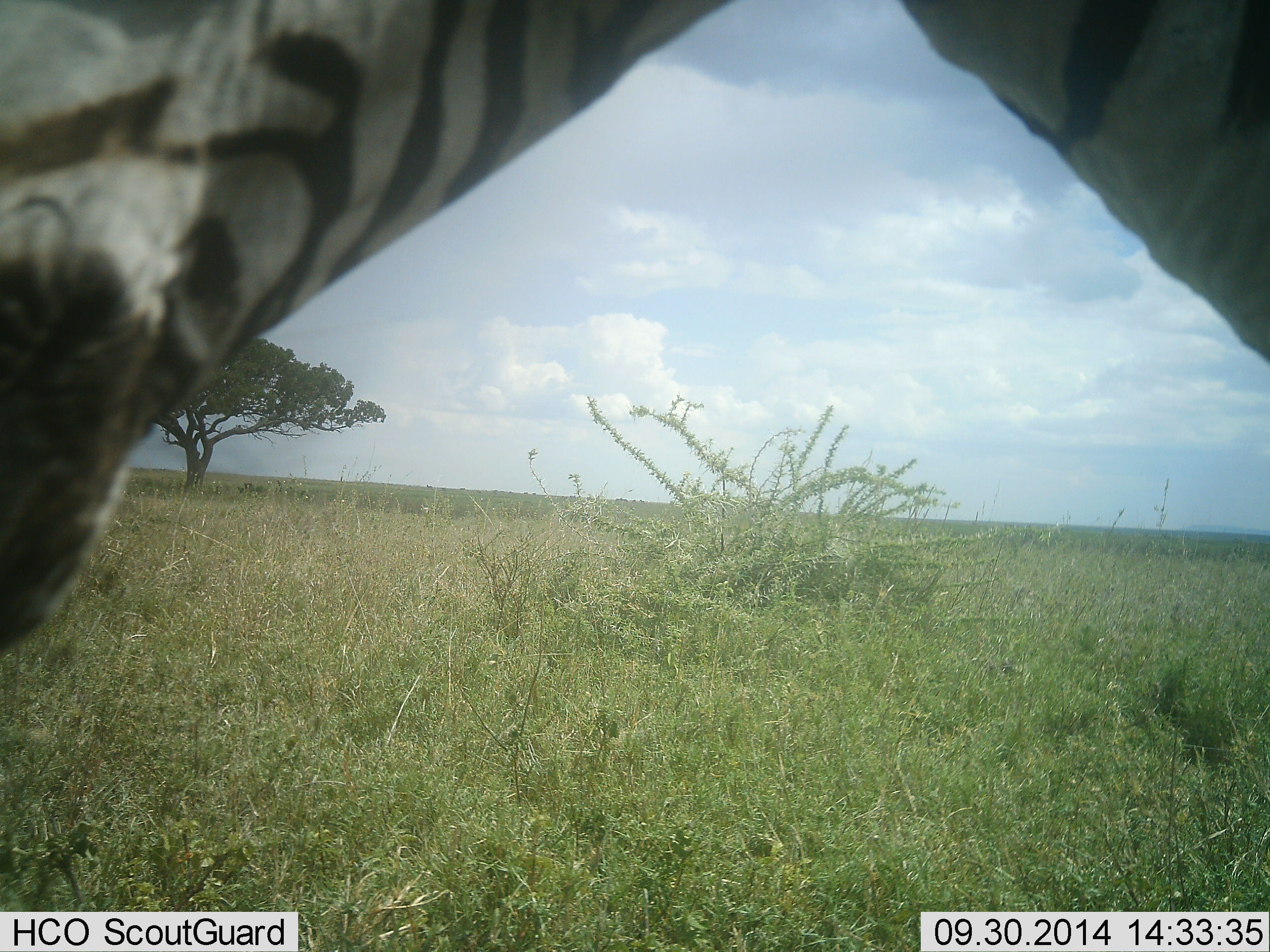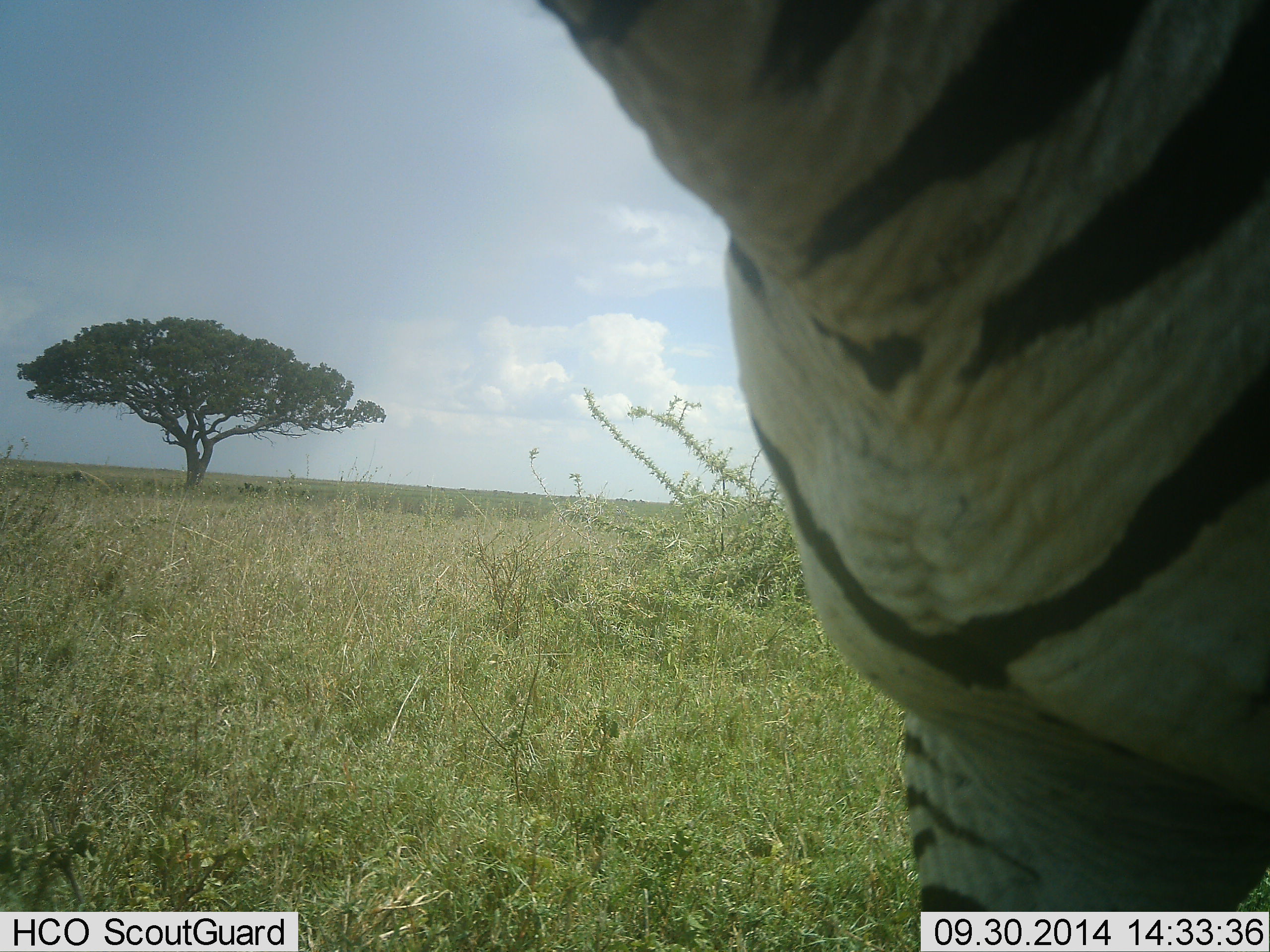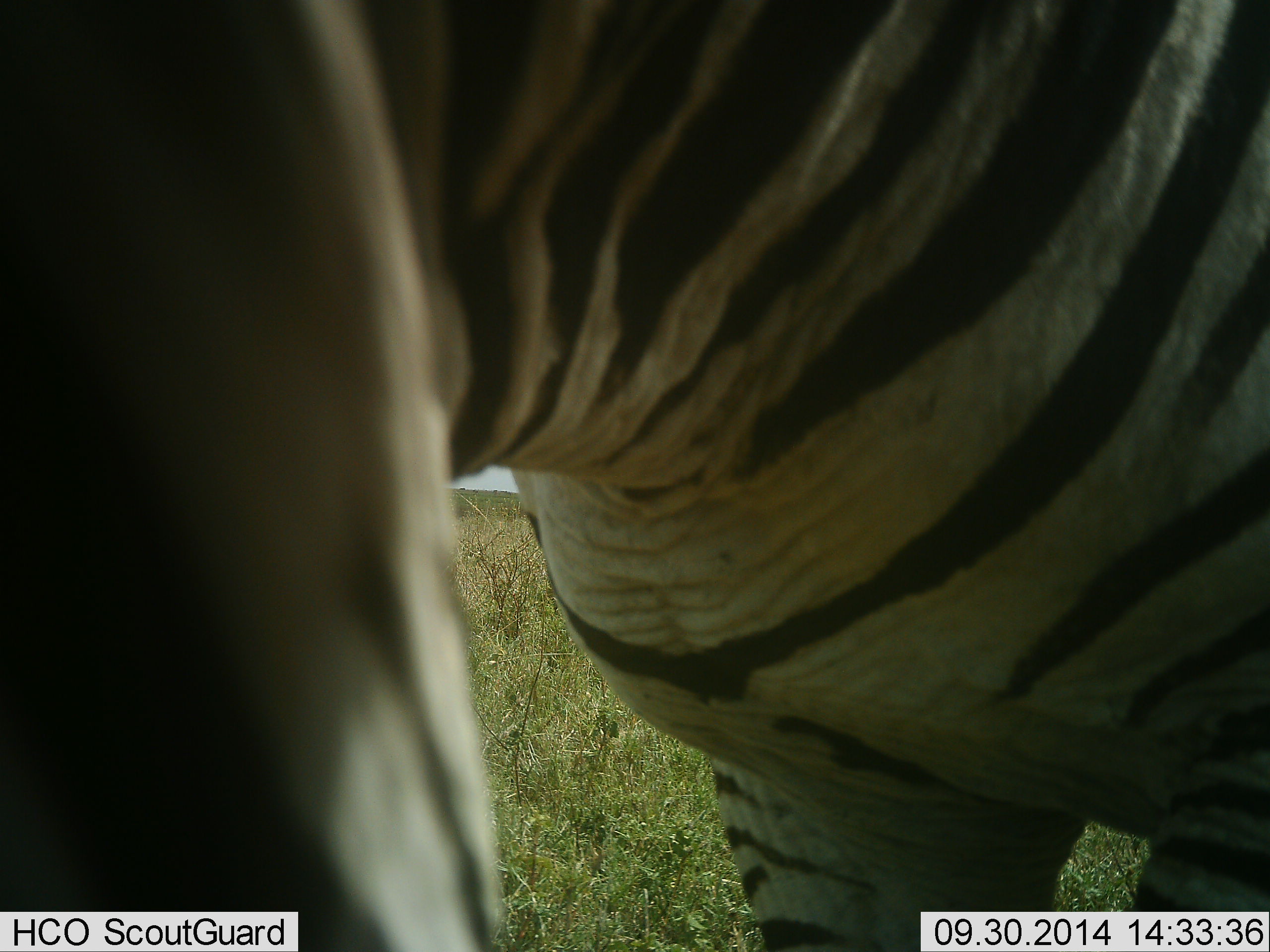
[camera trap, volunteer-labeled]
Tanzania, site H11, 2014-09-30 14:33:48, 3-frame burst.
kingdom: Animalia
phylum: Chordata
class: Mammalia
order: Perissodactyla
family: Equidae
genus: Equus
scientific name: Equus quagga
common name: plains zebra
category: zebra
Zebra (plains zebra) (Equus quagga), count 1. Behavior (volunteer vote fractions): standing 70%, resting 10%, moving 20%, interacting 10%. Young present (vote fraction): 0%. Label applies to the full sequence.